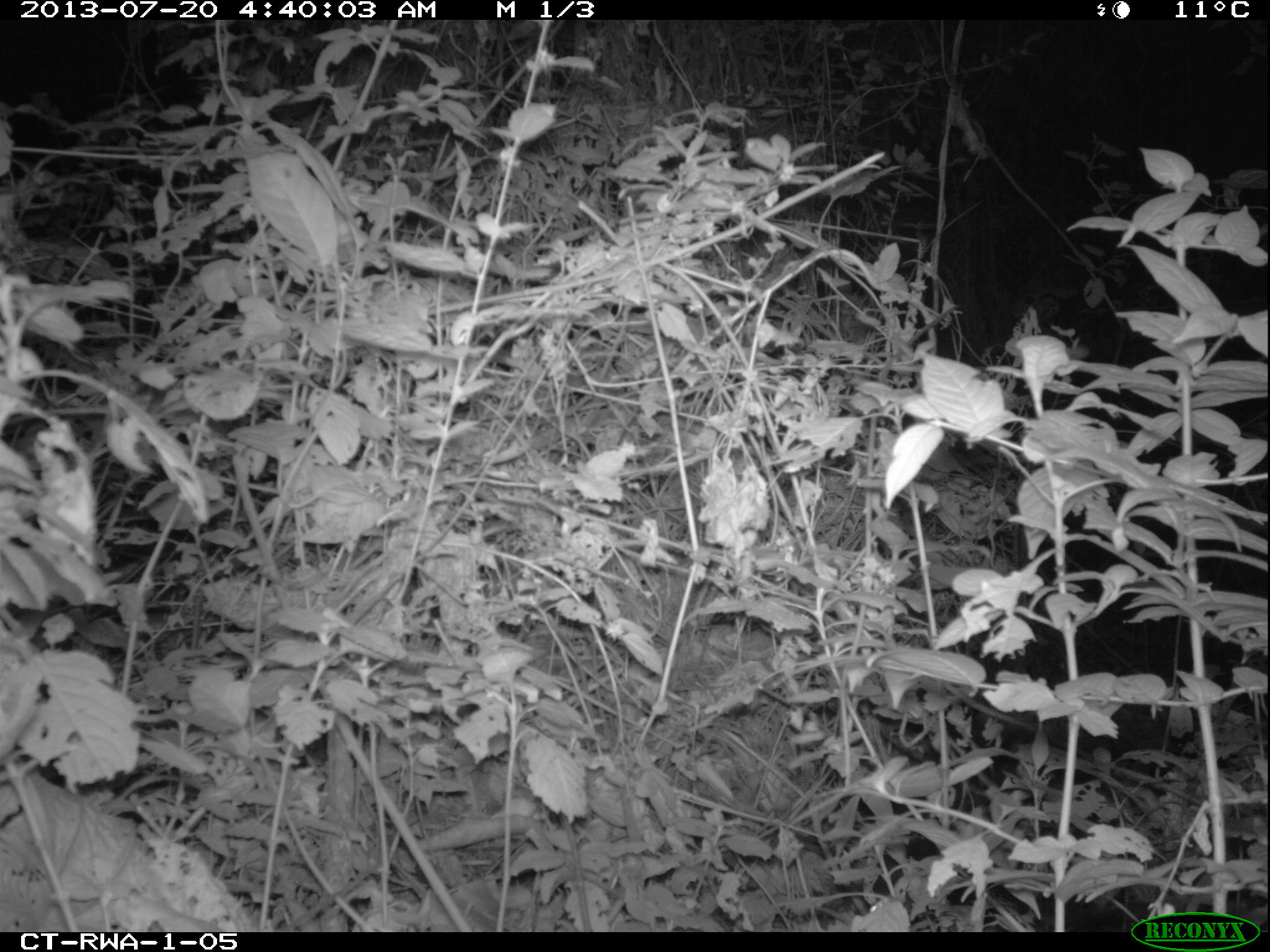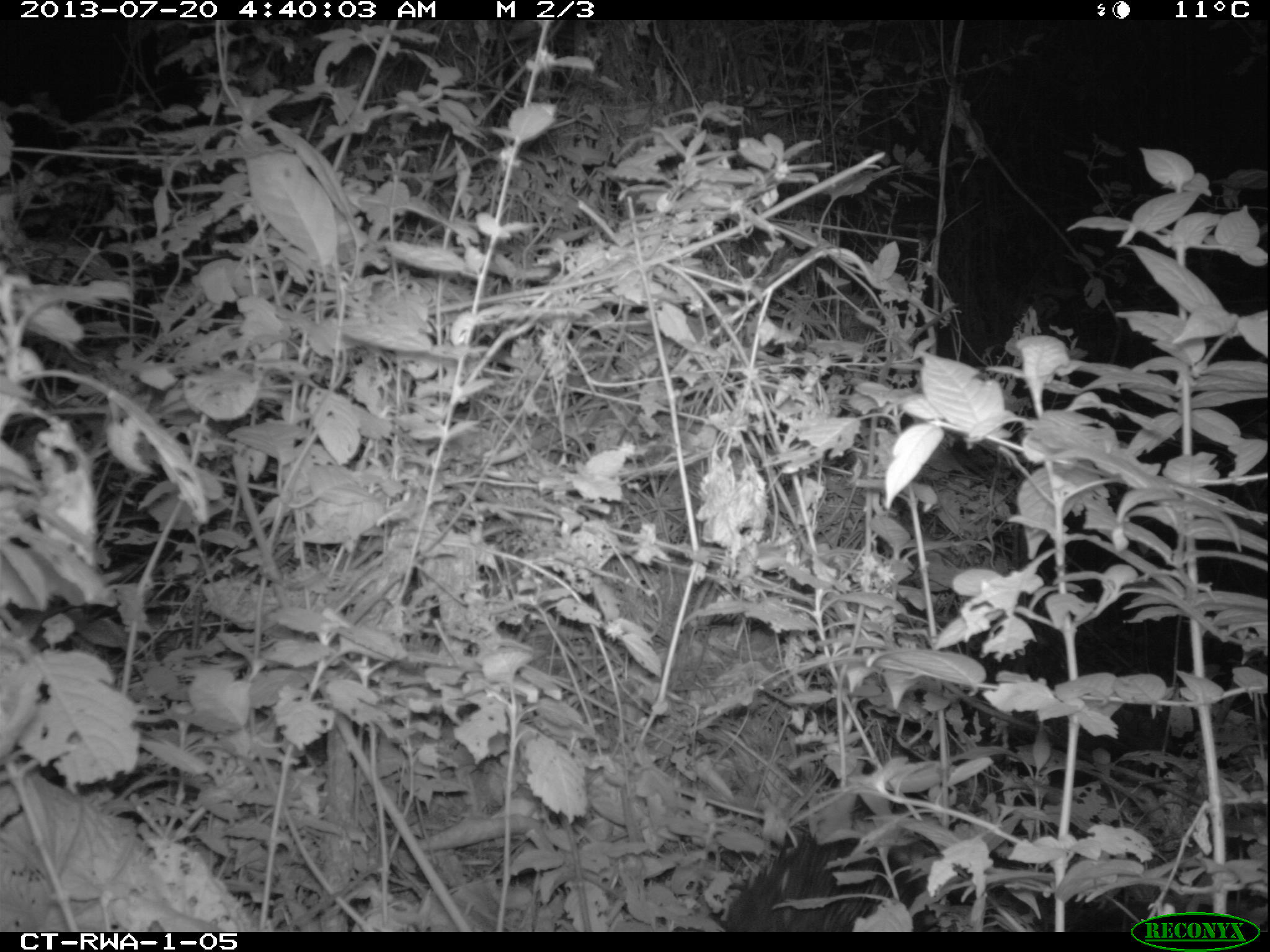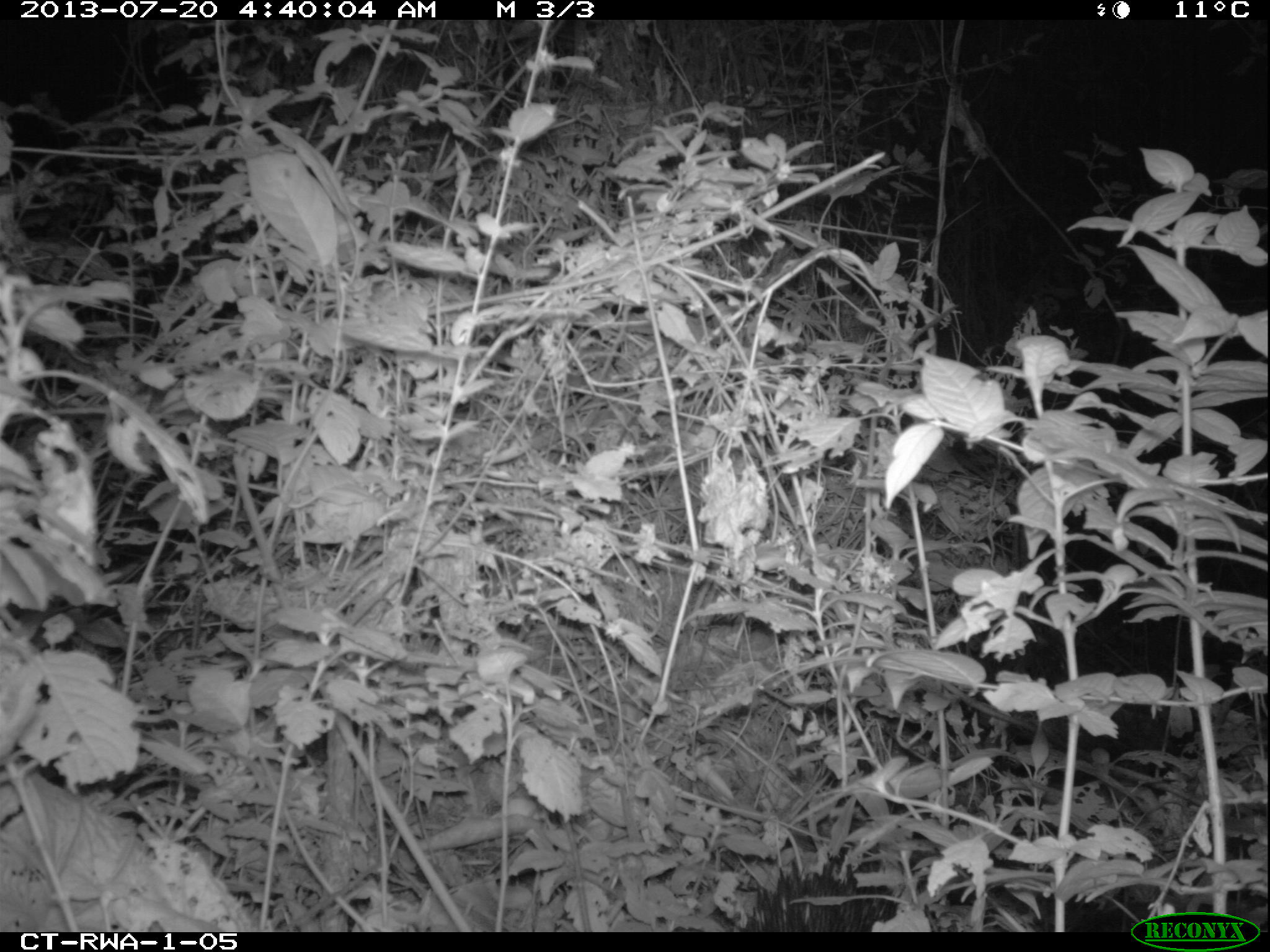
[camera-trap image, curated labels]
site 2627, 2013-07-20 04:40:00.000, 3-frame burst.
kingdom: Animalia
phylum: Chordata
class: Mammalia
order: Rodentia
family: Hystricidae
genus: Atherurus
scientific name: Atherurus africanus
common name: african brush-tailed porcupine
Atherurus africanus (african brush-tailed porcupine), count 1.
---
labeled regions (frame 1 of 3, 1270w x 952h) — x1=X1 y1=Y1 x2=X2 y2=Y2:
atherurus africanus: x1=918 y1=869 x2=1173 y2=935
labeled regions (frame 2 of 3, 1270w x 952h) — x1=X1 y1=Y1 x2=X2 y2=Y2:
atherurus africanus: x1=720 y1=836 x2=1118 y2=930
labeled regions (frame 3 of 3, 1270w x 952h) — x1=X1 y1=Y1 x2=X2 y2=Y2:
atherurus africanus: x1=738 y1=860 x2=903 y2=932